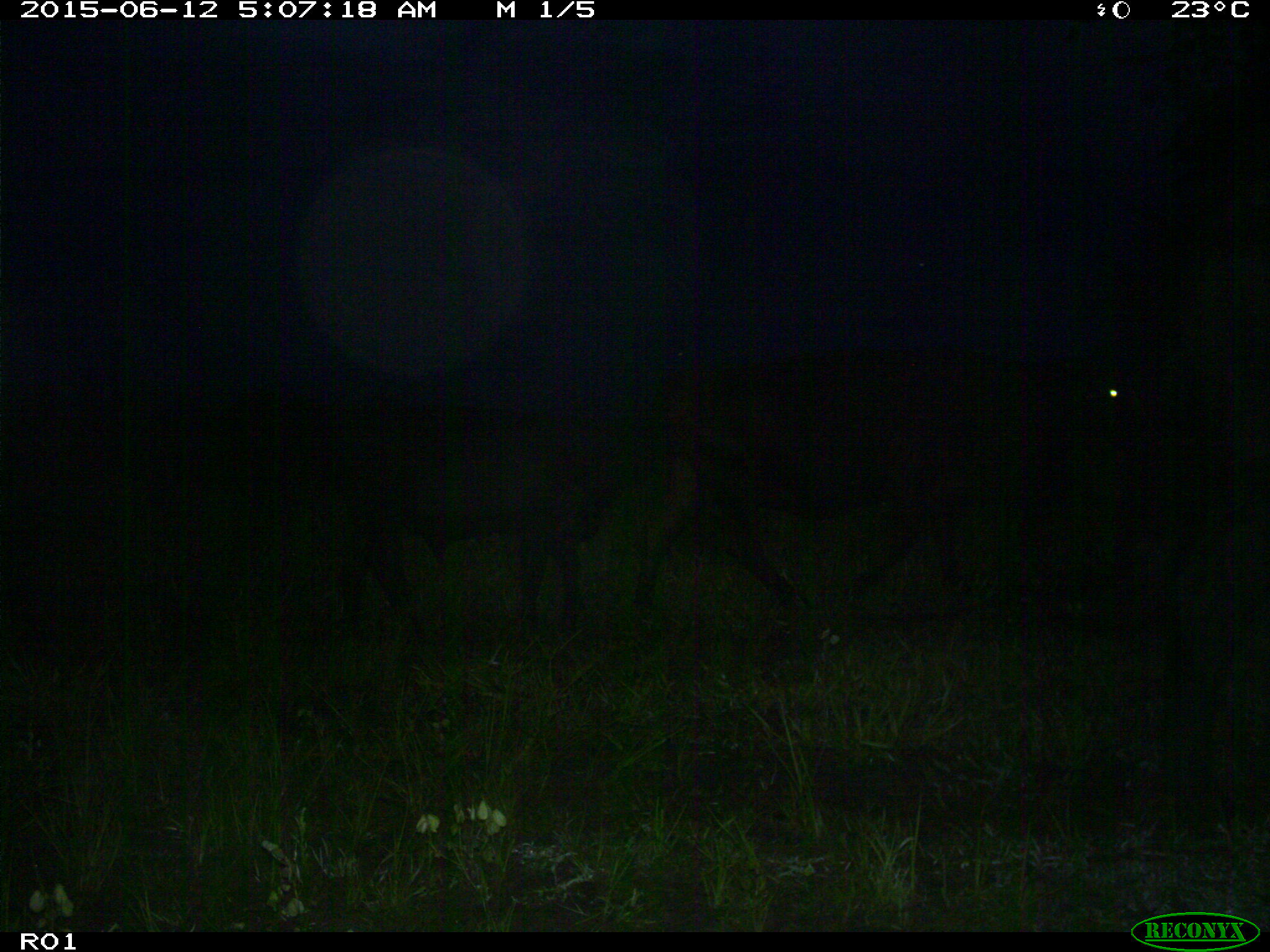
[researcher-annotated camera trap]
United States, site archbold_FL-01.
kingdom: Animalia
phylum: Chordata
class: Mammalia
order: Artiodactyla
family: Bovidae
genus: Bos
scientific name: Bos taurus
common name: domestic cow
Bos taurus (domestic cow).